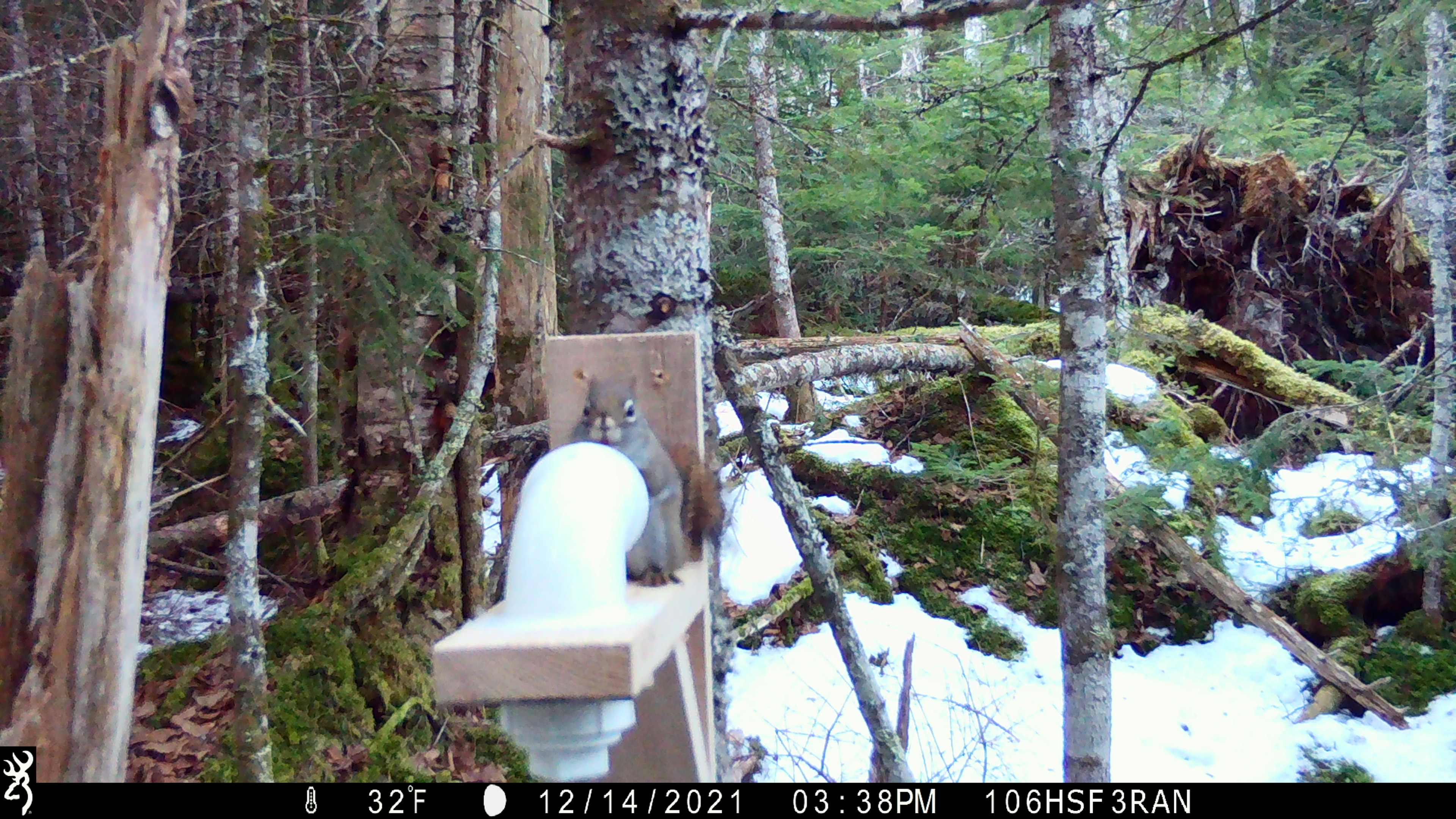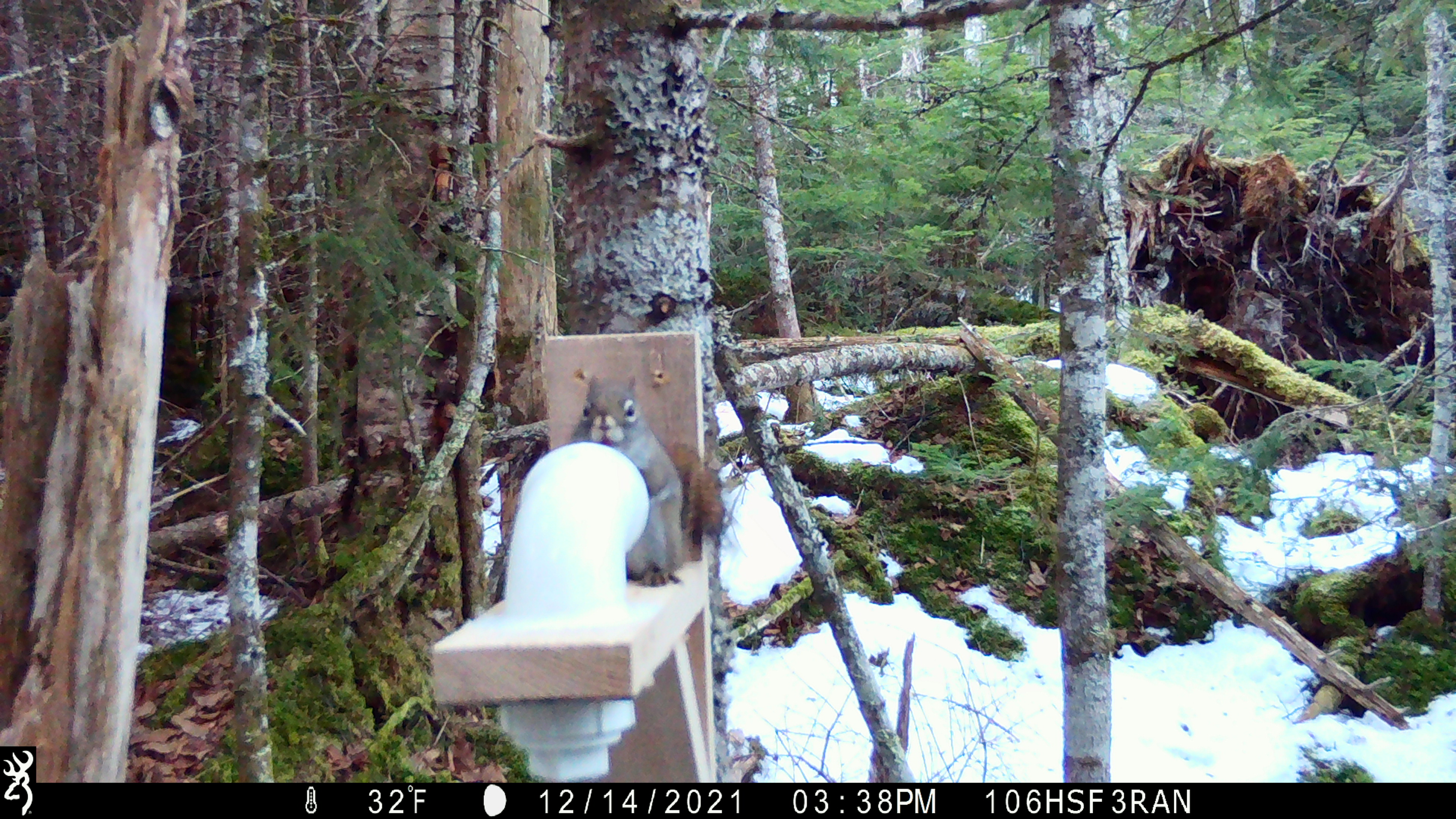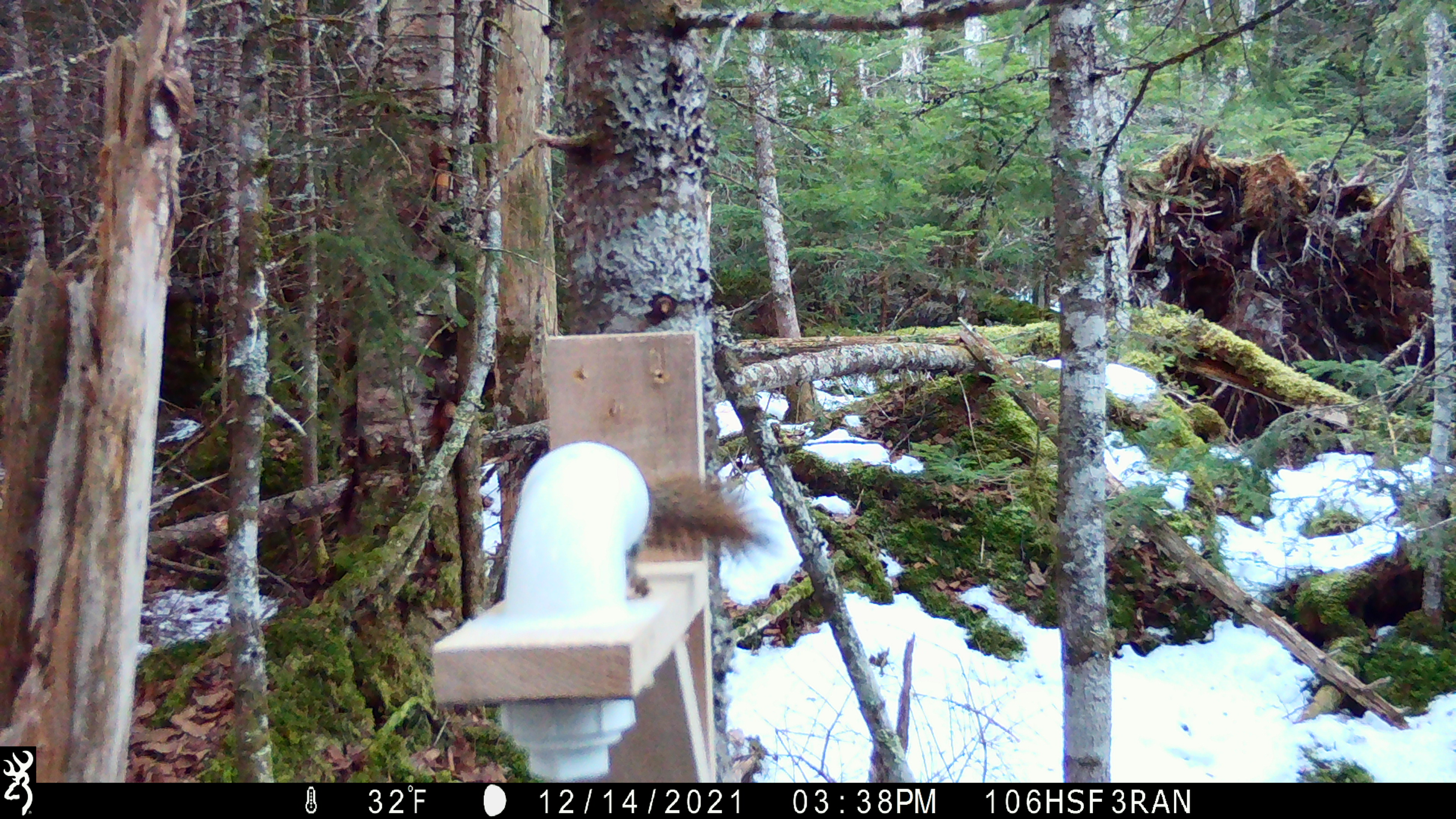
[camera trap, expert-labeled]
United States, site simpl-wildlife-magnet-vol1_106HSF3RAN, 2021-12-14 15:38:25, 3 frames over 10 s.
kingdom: Animalia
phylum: Chordata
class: Mammalia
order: Rodentia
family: Sciuridae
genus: Tamiasciurus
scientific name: Tamiasciurus hudsonicus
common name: red squirrel